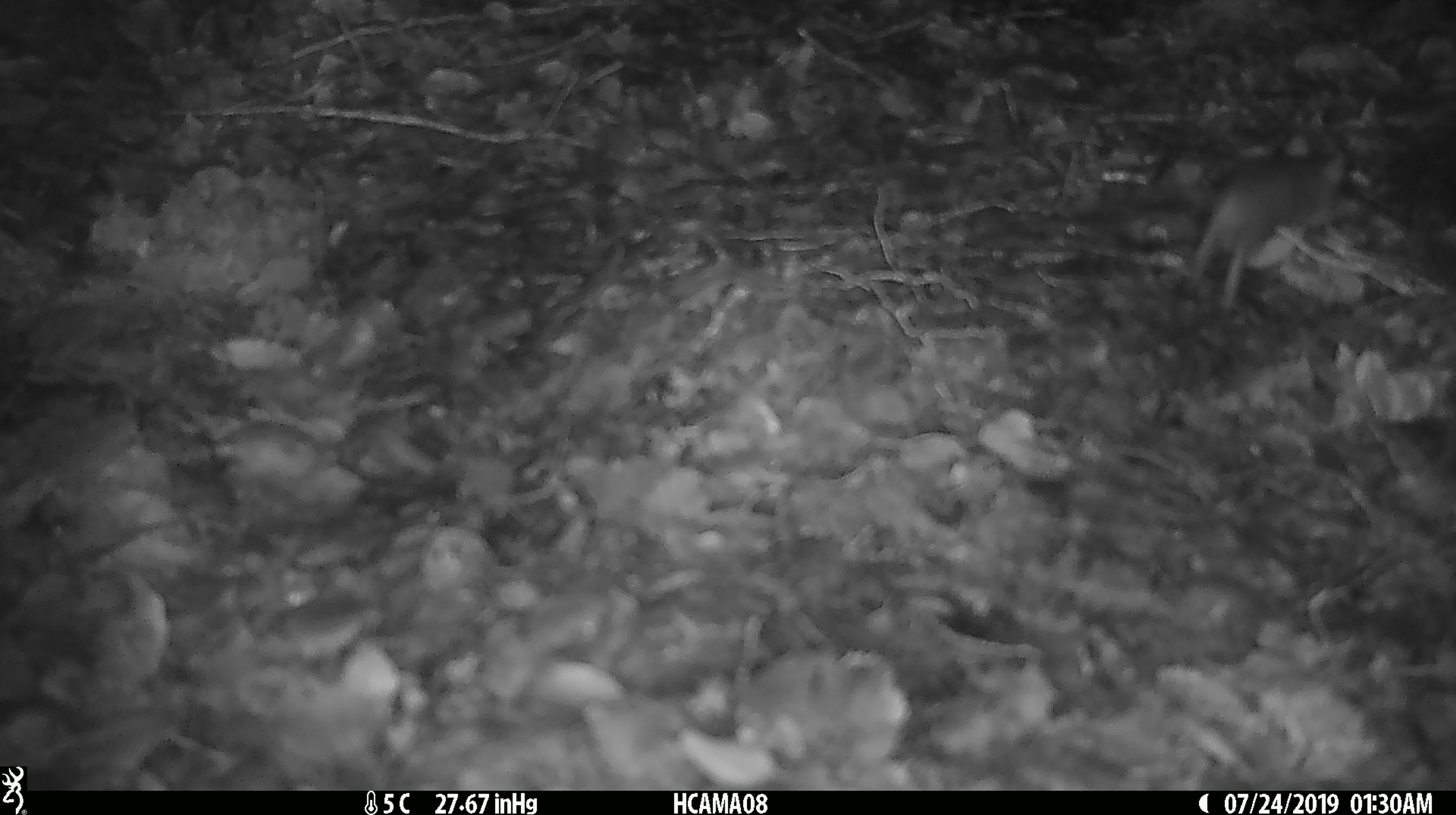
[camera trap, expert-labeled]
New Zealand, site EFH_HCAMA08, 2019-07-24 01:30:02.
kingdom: Animalia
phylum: Chordata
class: Mammalia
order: Rodentia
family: Muridae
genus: Mus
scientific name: Mus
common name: mouse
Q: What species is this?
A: Mouse (Mus).